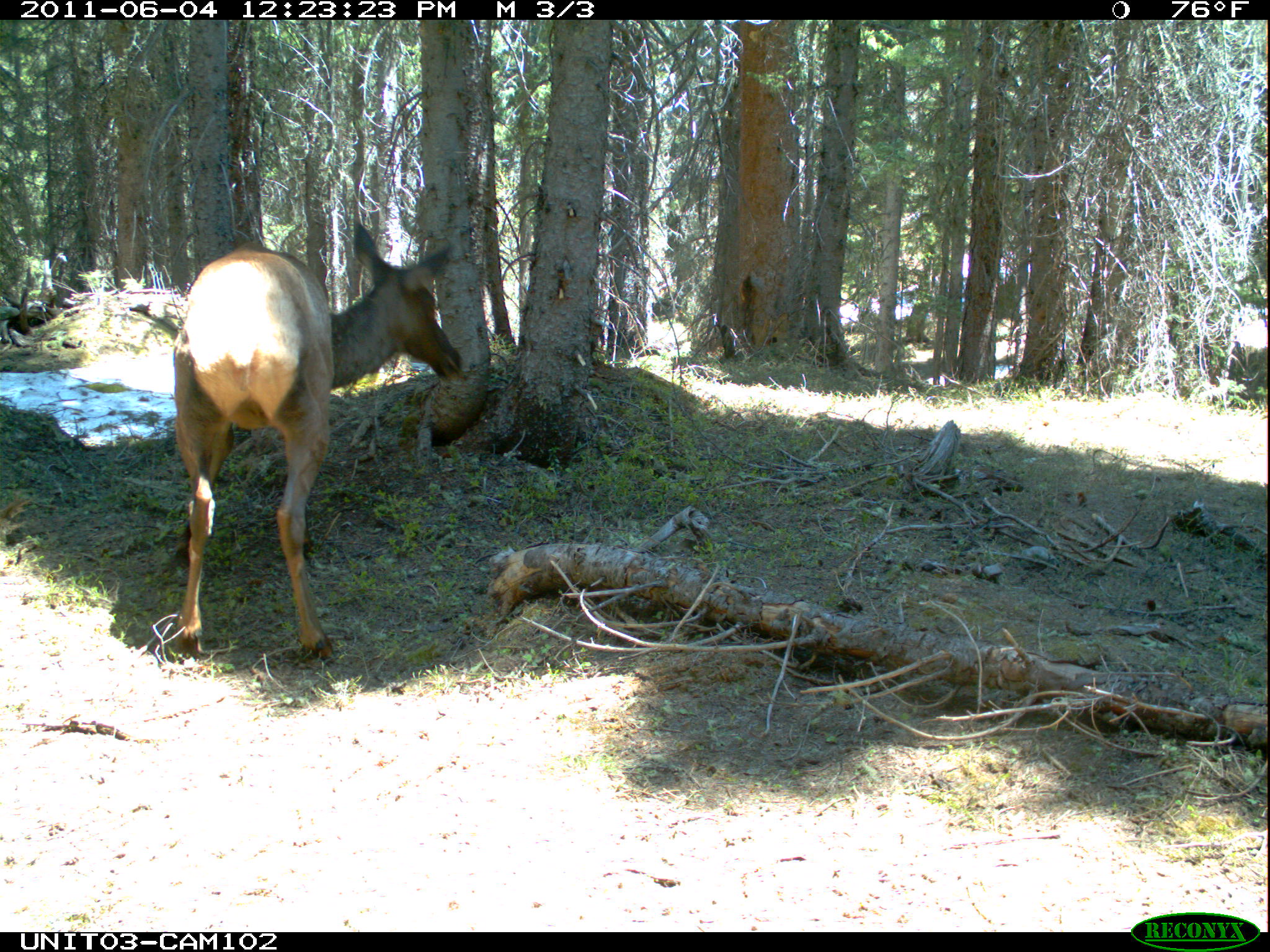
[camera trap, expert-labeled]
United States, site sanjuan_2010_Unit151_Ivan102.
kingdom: Animalia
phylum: Chordata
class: Mammalia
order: Artiodactyla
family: Cervidae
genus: Cervus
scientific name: Cervus elaphus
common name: red deer